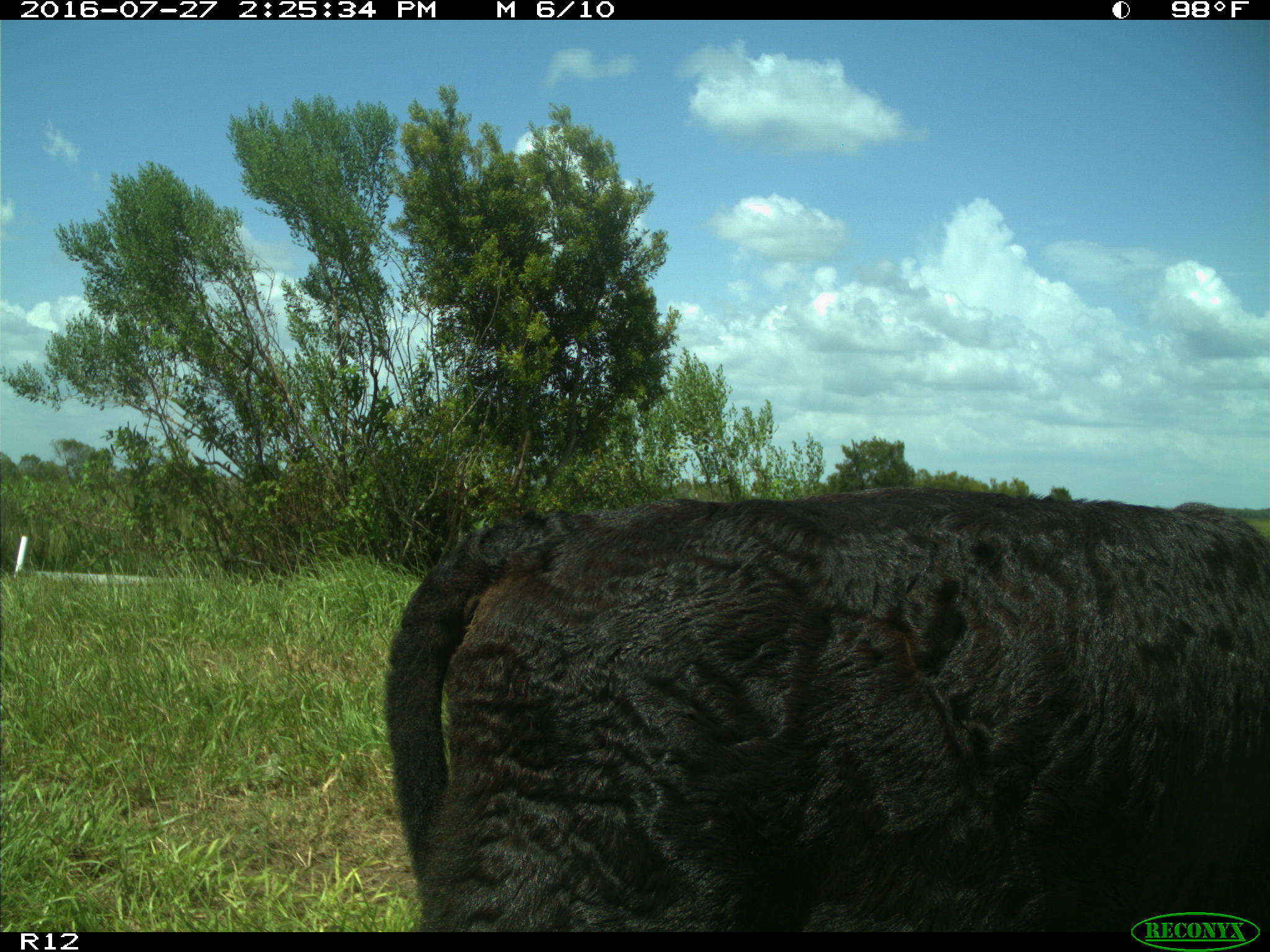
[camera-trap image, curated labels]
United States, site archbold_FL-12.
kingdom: Animalia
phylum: Chordata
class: Mammalia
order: Artiodactyla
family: Bovidae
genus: Bos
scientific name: Bos taurus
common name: domestic cow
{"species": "Bos taurus (domestic cow)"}